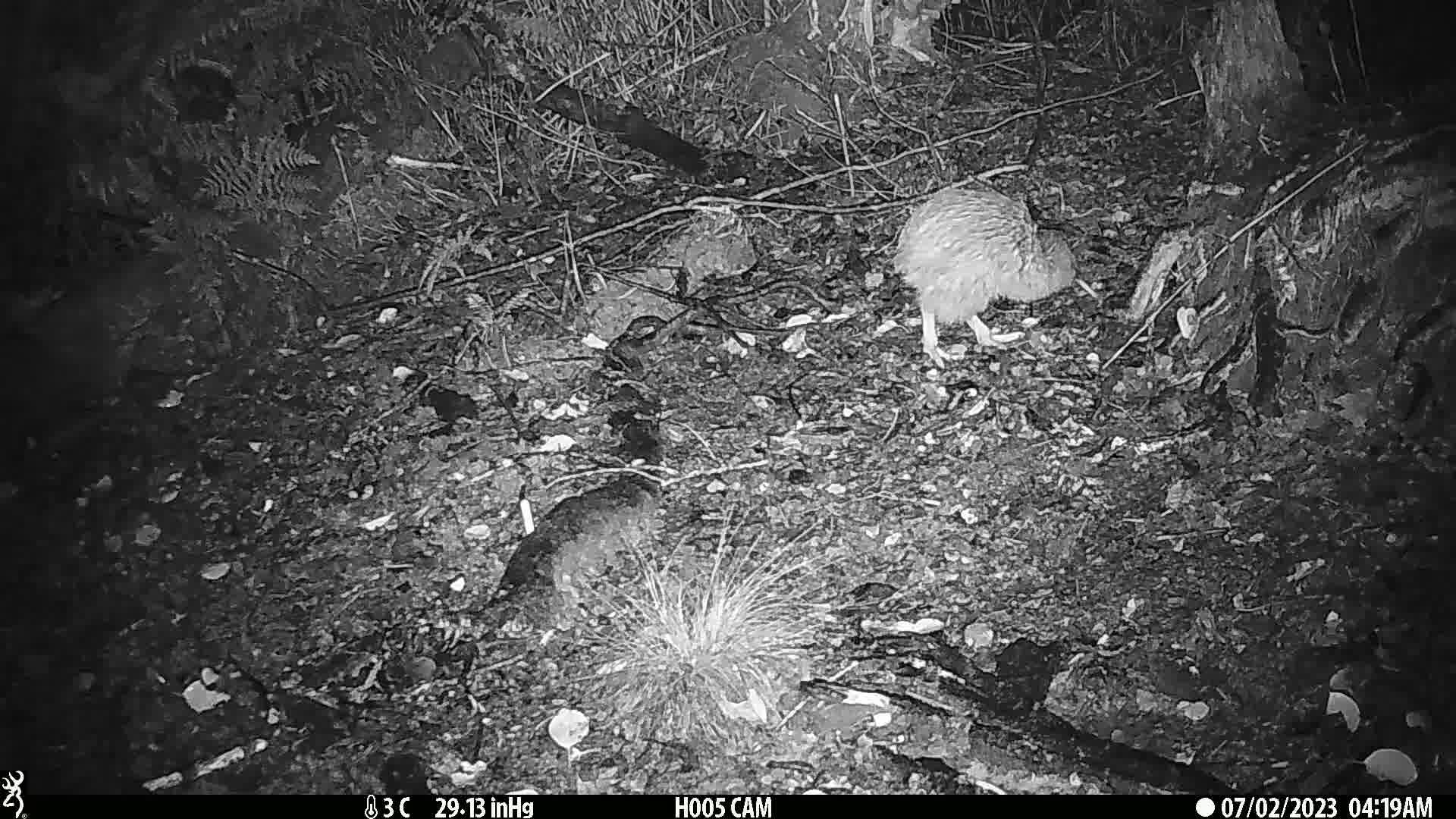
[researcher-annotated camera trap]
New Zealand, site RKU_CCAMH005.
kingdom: Animalia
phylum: Chordata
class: Aves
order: Apterygiformes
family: Apterygidae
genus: Apteryx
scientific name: Apteryx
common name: kiwi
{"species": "kiwi (Apteryx)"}